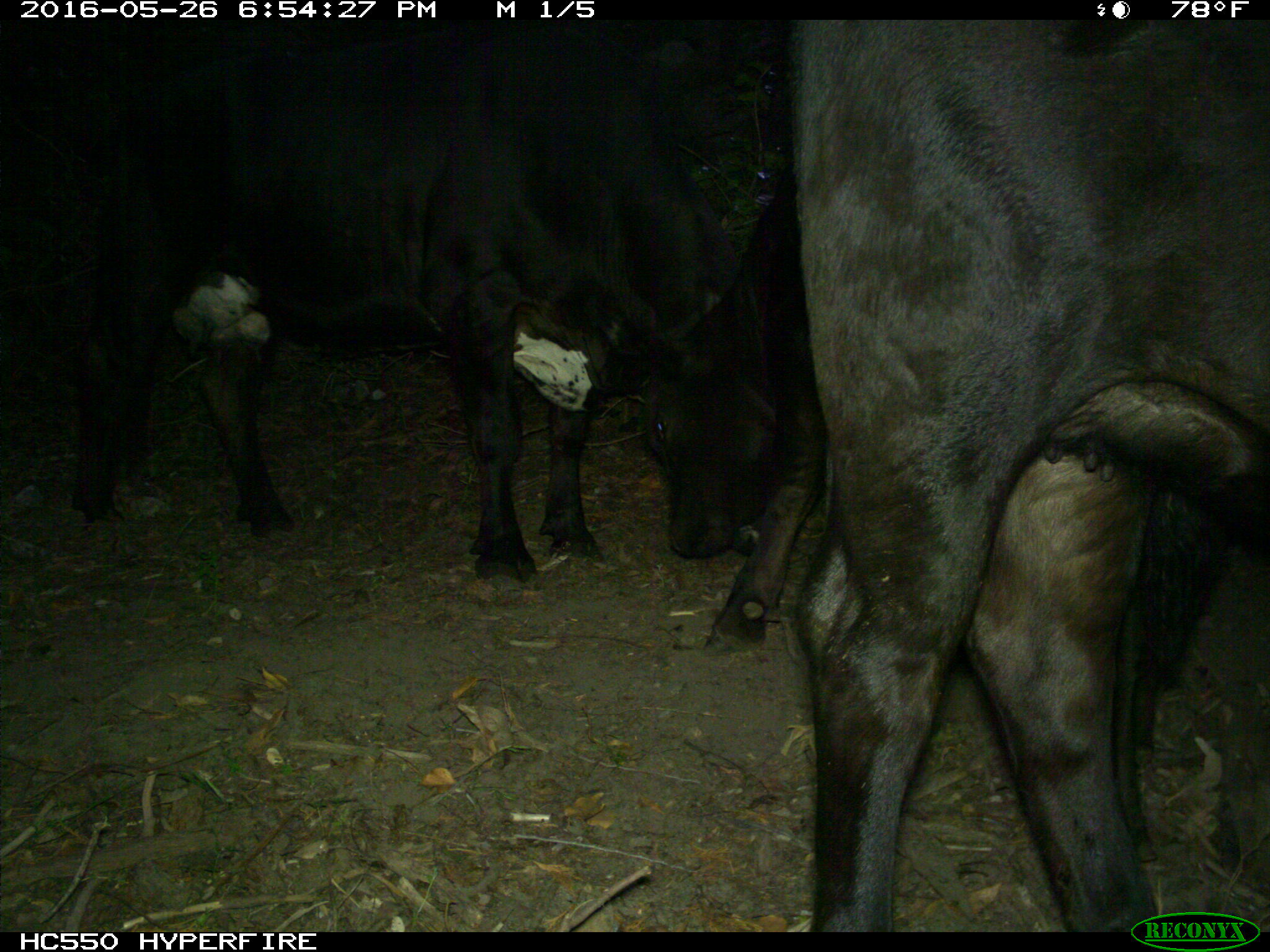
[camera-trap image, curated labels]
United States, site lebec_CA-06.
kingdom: Animalia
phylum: Chordata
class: Mammalia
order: Artiodactyla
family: Bovidae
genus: Bos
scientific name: Bos taurus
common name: domestic cow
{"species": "Bos taurus (domestic cow)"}